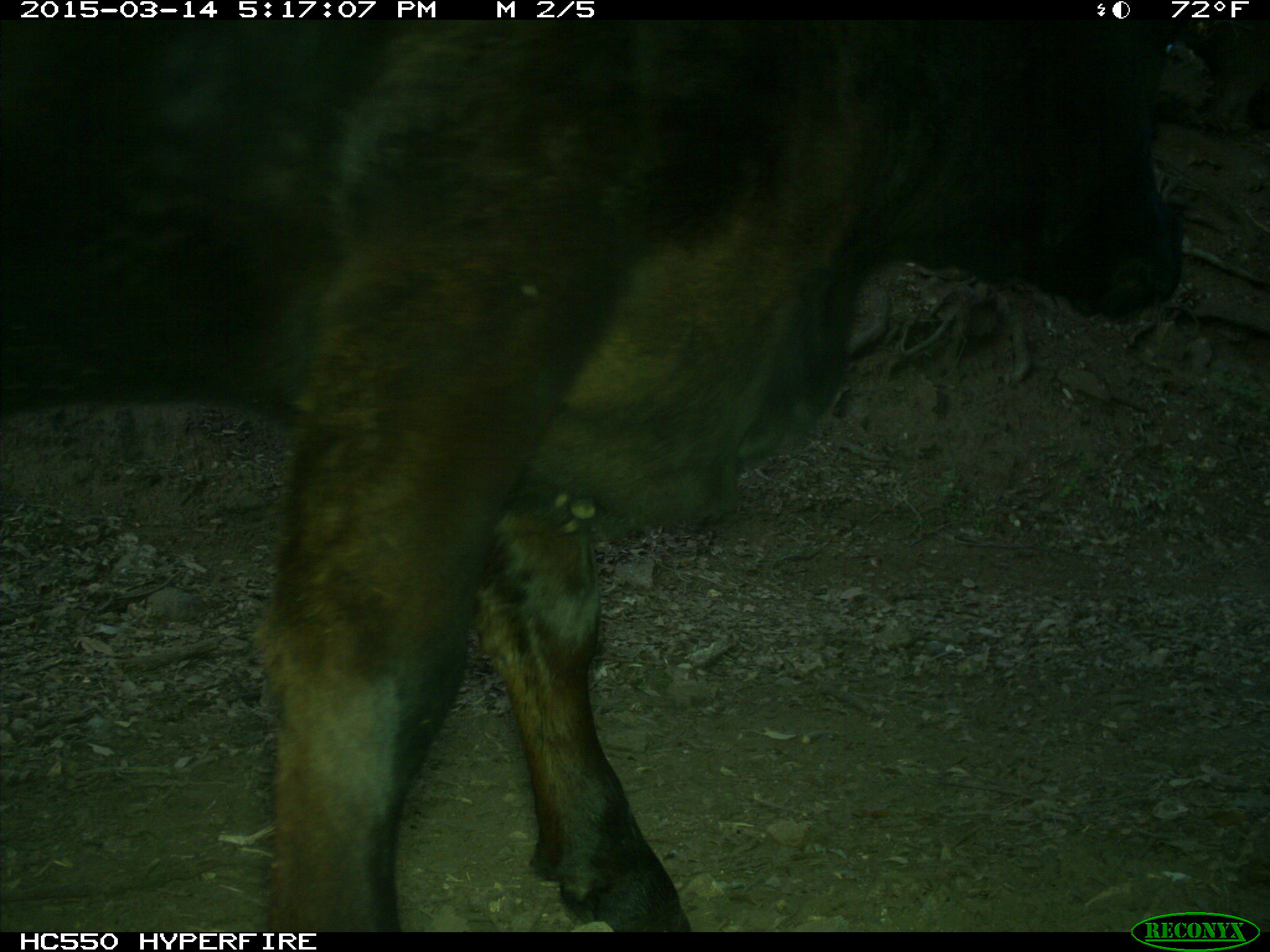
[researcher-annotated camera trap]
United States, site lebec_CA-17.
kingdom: Animalia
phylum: Chordata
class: Mammalia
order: Artiodactyla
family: Bovidae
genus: Bos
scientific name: Bos taurus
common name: domestic cow